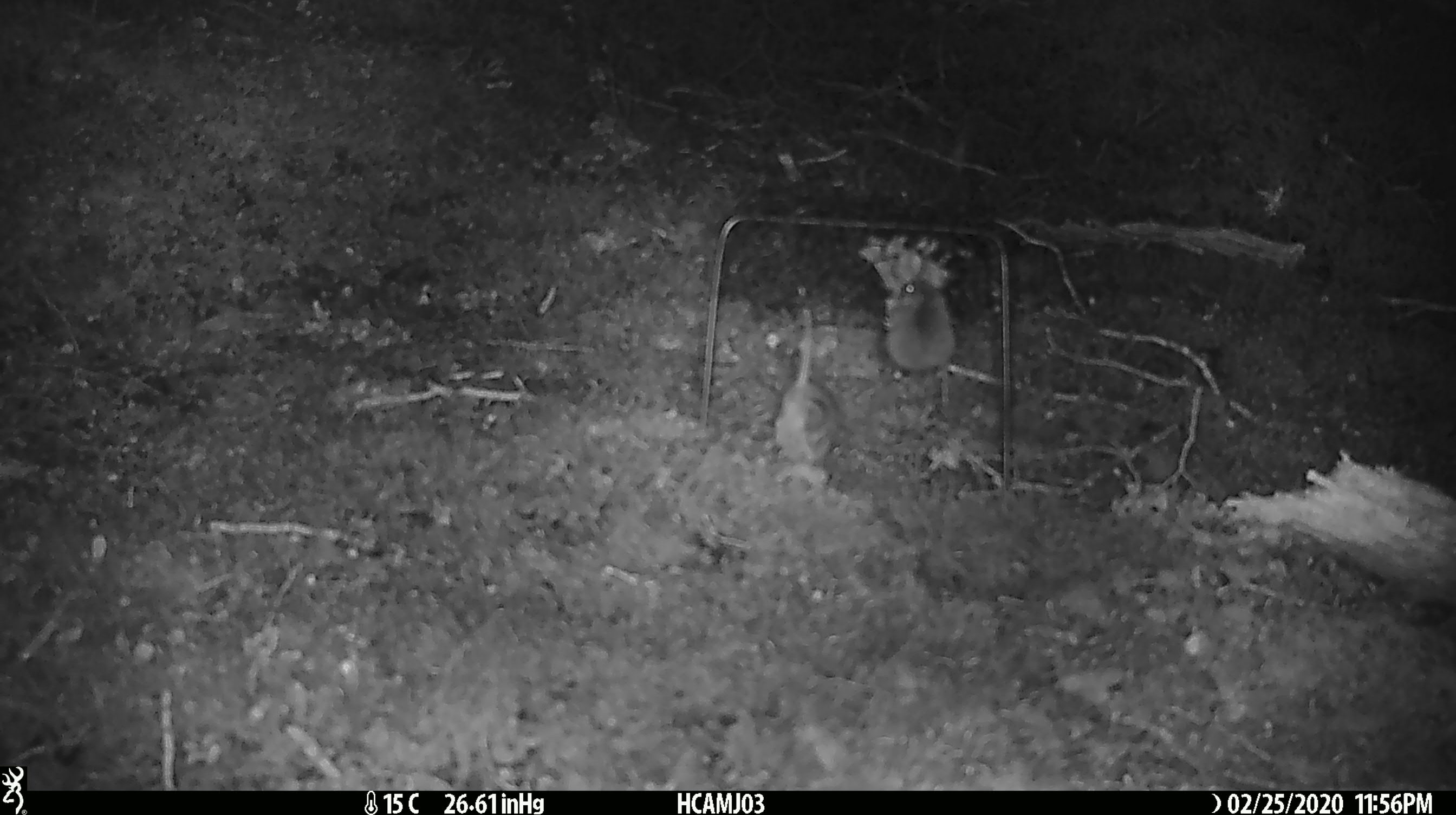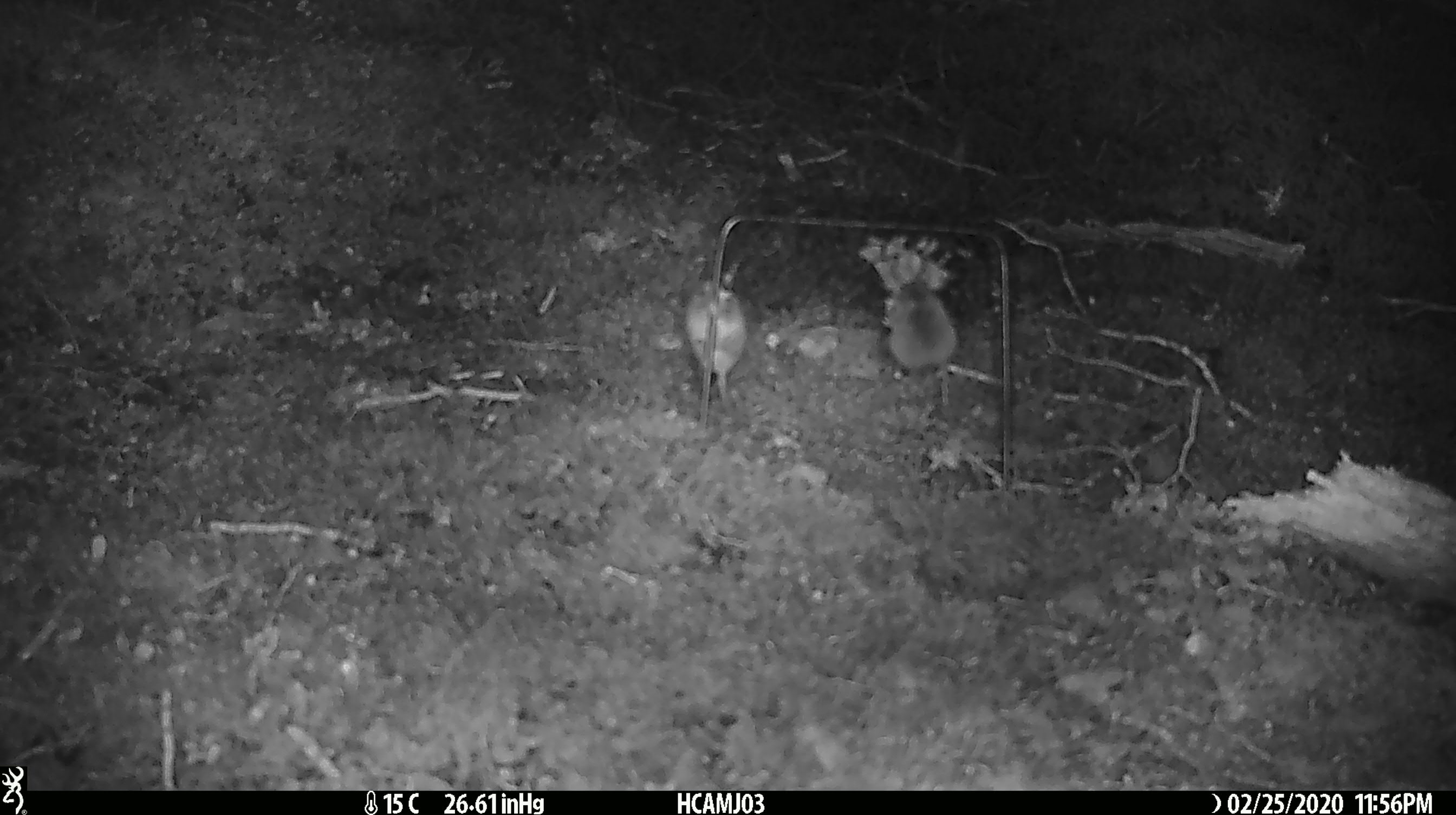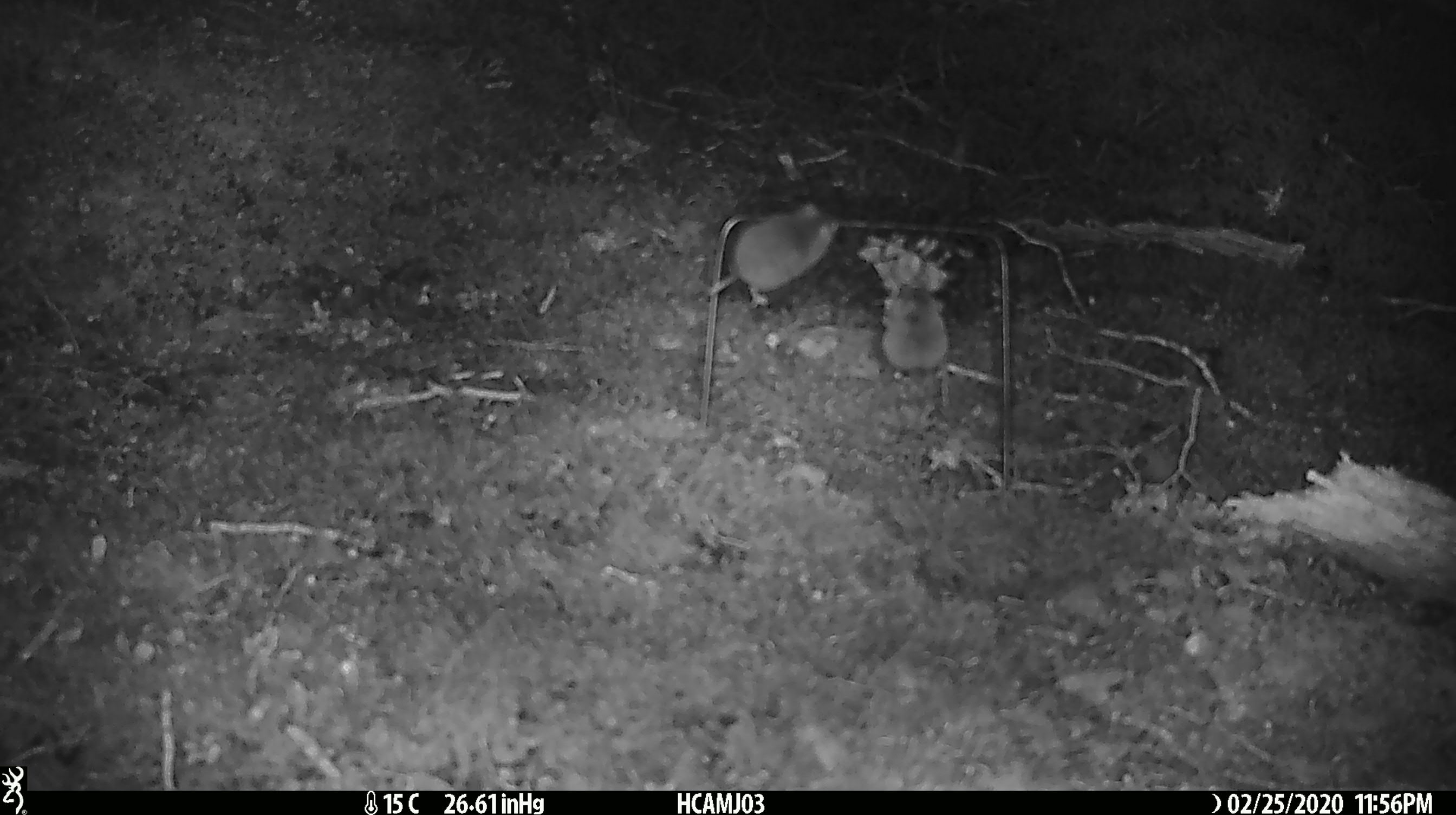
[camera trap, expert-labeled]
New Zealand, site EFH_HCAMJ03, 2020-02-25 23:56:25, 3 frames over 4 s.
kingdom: Animalia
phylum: Chordata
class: Mammalia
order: Rodentia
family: Muridae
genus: Mus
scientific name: Mus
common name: mouse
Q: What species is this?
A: Mouse (Mus).